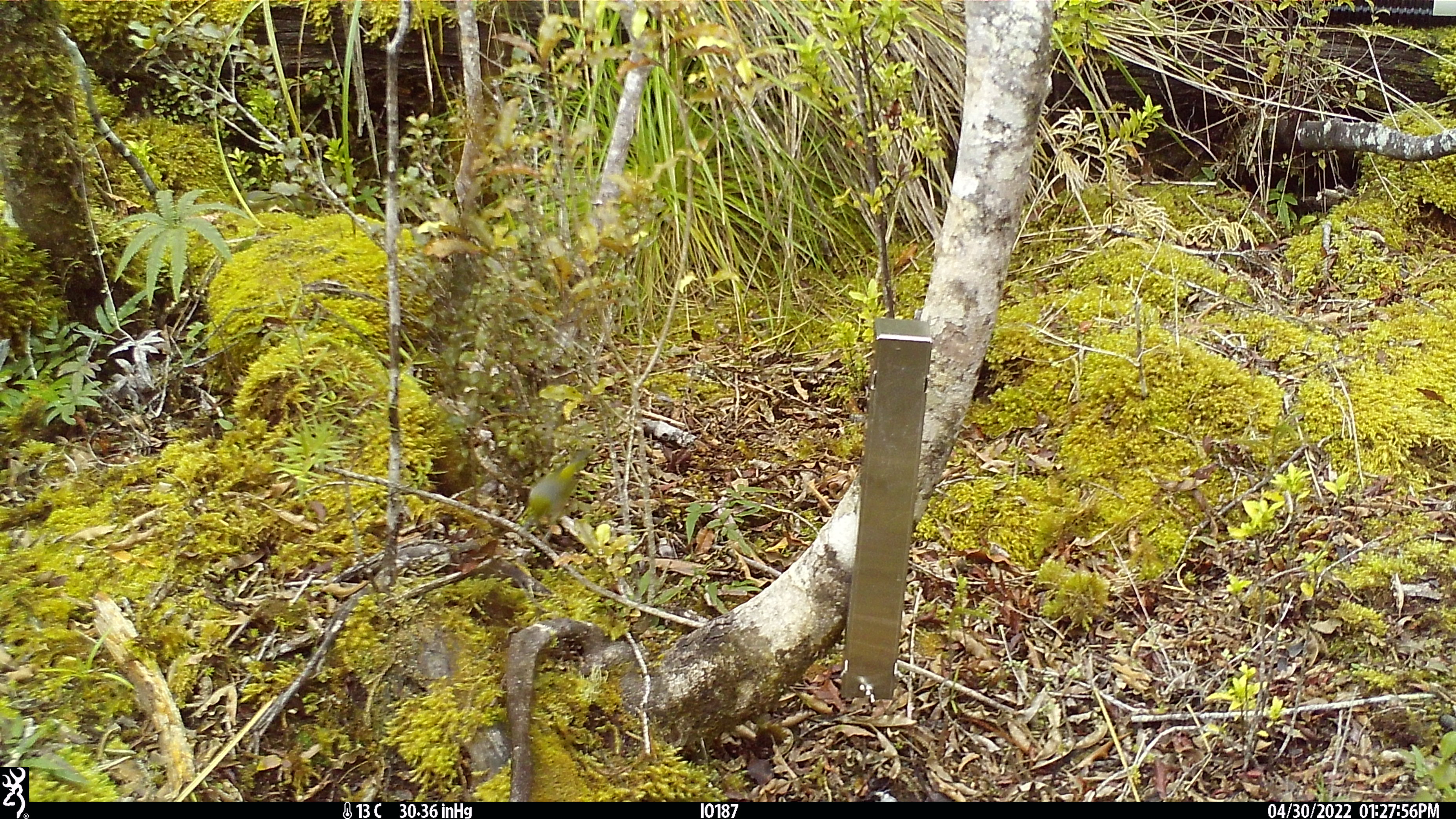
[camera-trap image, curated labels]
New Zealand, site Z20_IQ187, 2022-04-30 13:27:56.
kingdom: Animalia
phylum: Chordata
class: Aves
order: Passeriformes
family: Zosteropidae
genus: Zosterops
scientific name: Zosterops lateralis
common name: silvereye